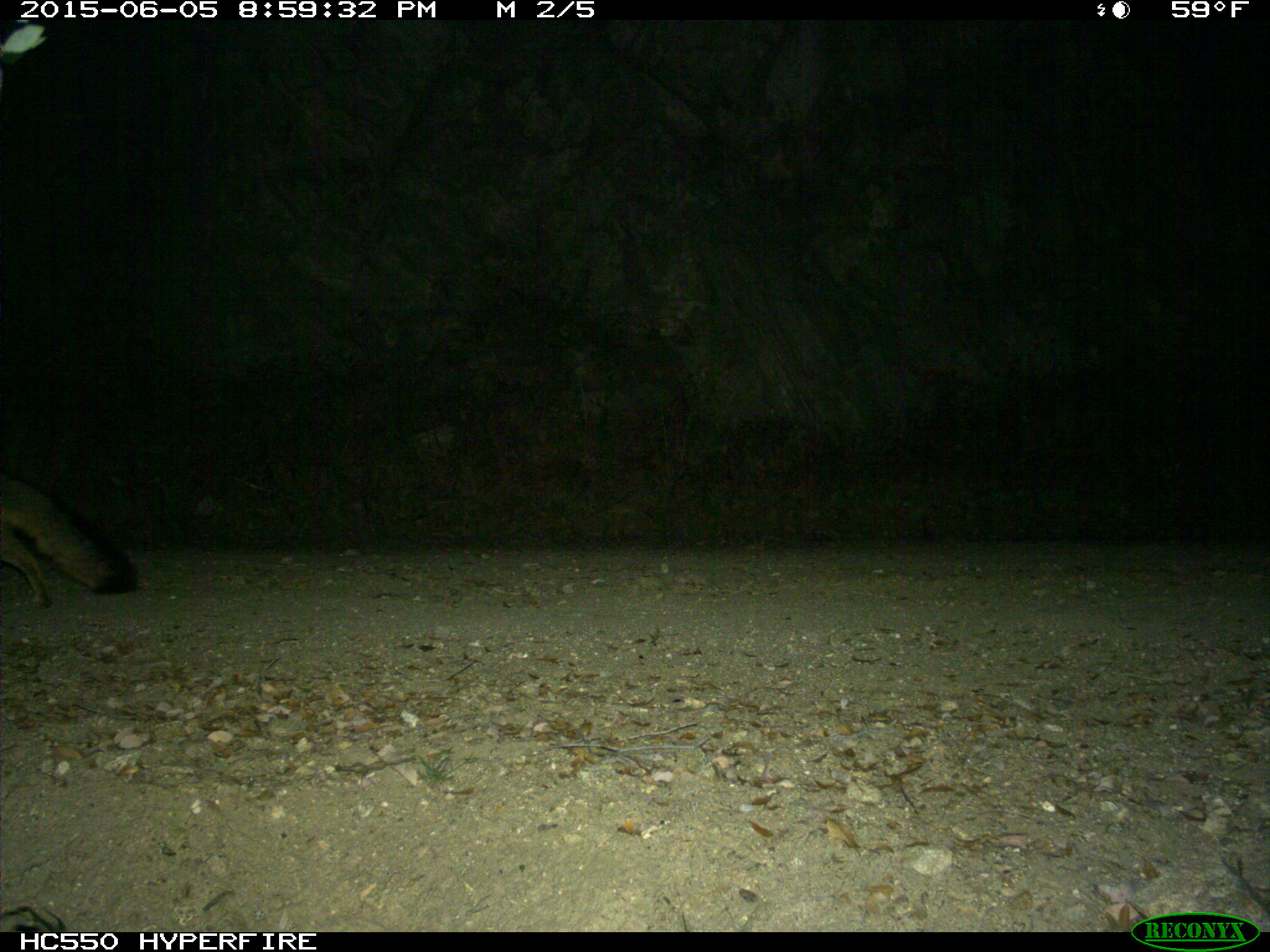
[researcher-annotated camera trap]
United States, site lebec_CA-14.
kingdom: Animalia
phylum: Chordata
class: Mammalia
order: Carnivora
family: Canidae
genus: Urocyon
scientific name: Urocyon cinereoargenteus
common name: gray fox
Urocyon cinereoargenteus (gray fox).